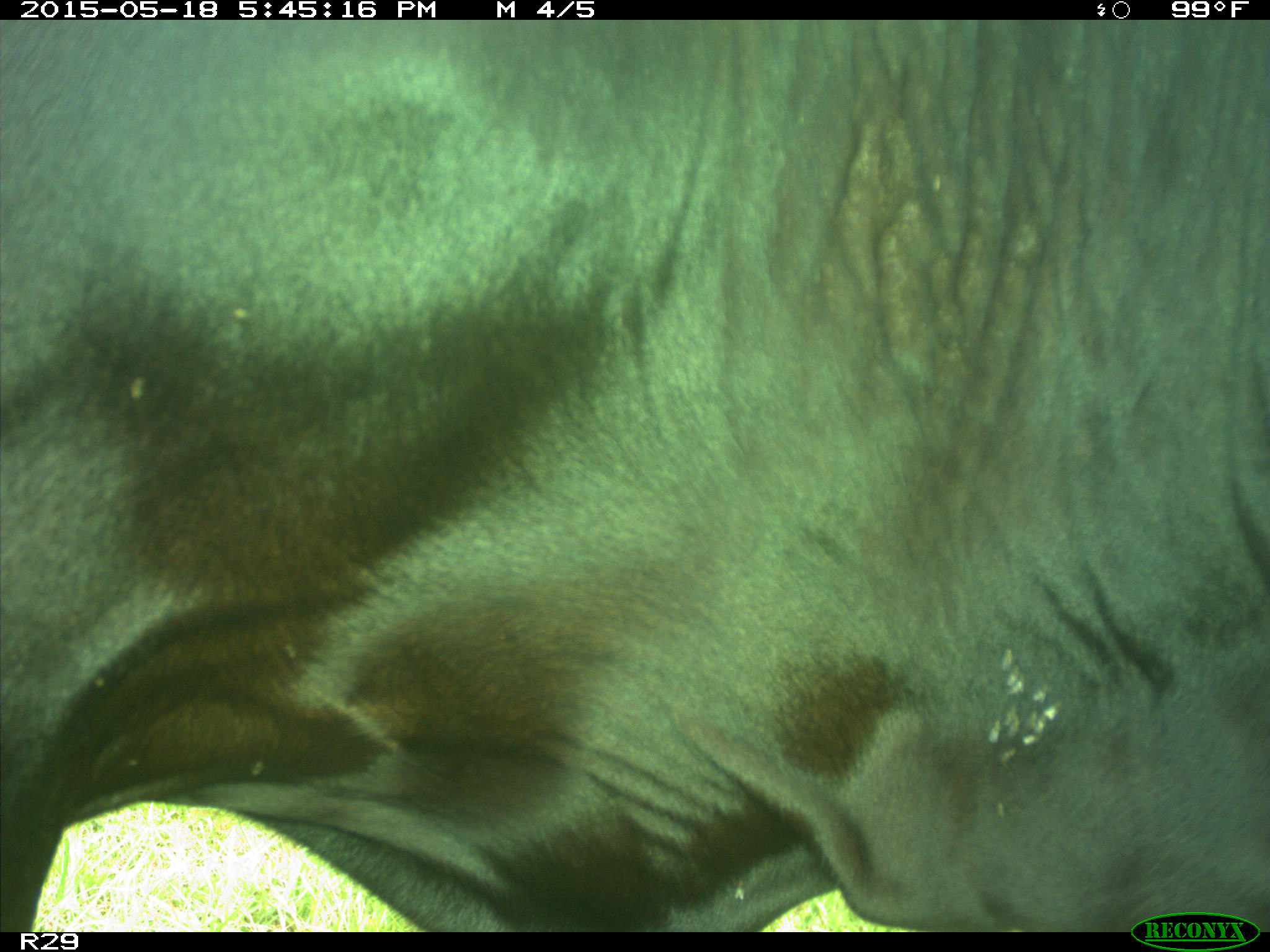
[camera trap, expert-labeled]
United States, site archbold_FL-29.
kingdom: Animalia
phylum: Chordata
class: Mammalia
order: Artiodactyla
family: Bovidae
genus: Bos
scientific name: Bos taurus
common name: domestic cow